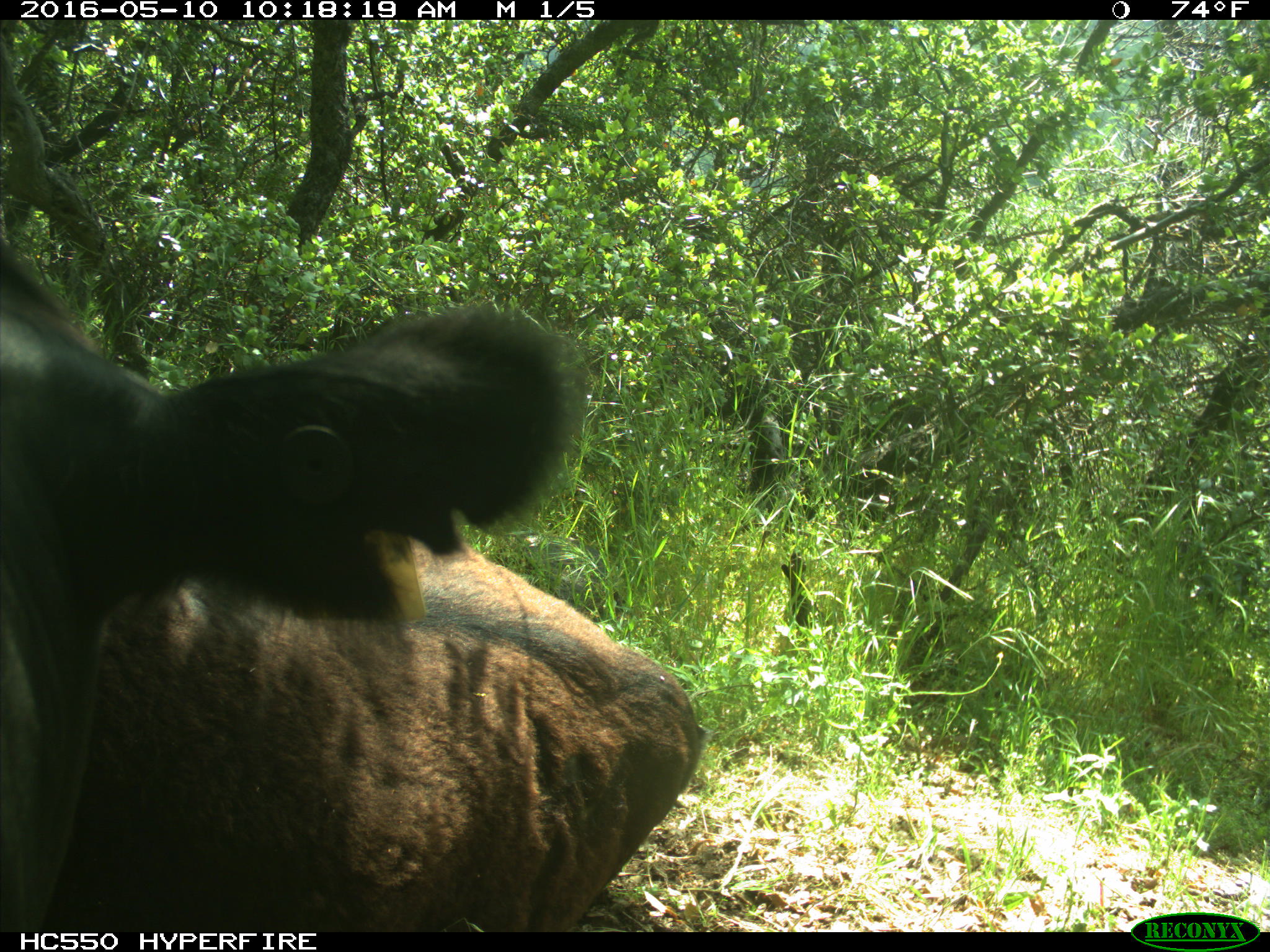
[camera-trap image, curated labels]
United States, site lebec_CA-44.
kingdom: Animalia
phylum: Chordata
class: Mammalia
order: Artiodactyla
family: Bovidae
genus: Bos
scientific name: Bos taurus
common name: domestic cow